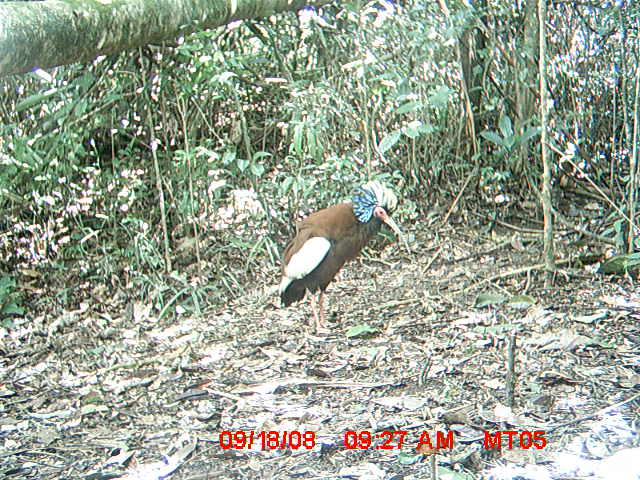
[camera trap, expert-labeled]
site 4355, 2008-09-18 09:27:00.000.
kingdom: Animalia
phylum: Chordata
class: Aves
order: Cuculiformes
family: Cuculidae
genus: Coua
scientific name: Coua serriana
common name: red-breasted coua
Coua serriana (red-breasted coua), count 2.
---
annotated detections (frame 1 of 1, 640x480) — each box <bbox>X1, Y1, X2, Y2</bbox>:
coua serriana: <bbox>277, 179, 411, 333</bbox>